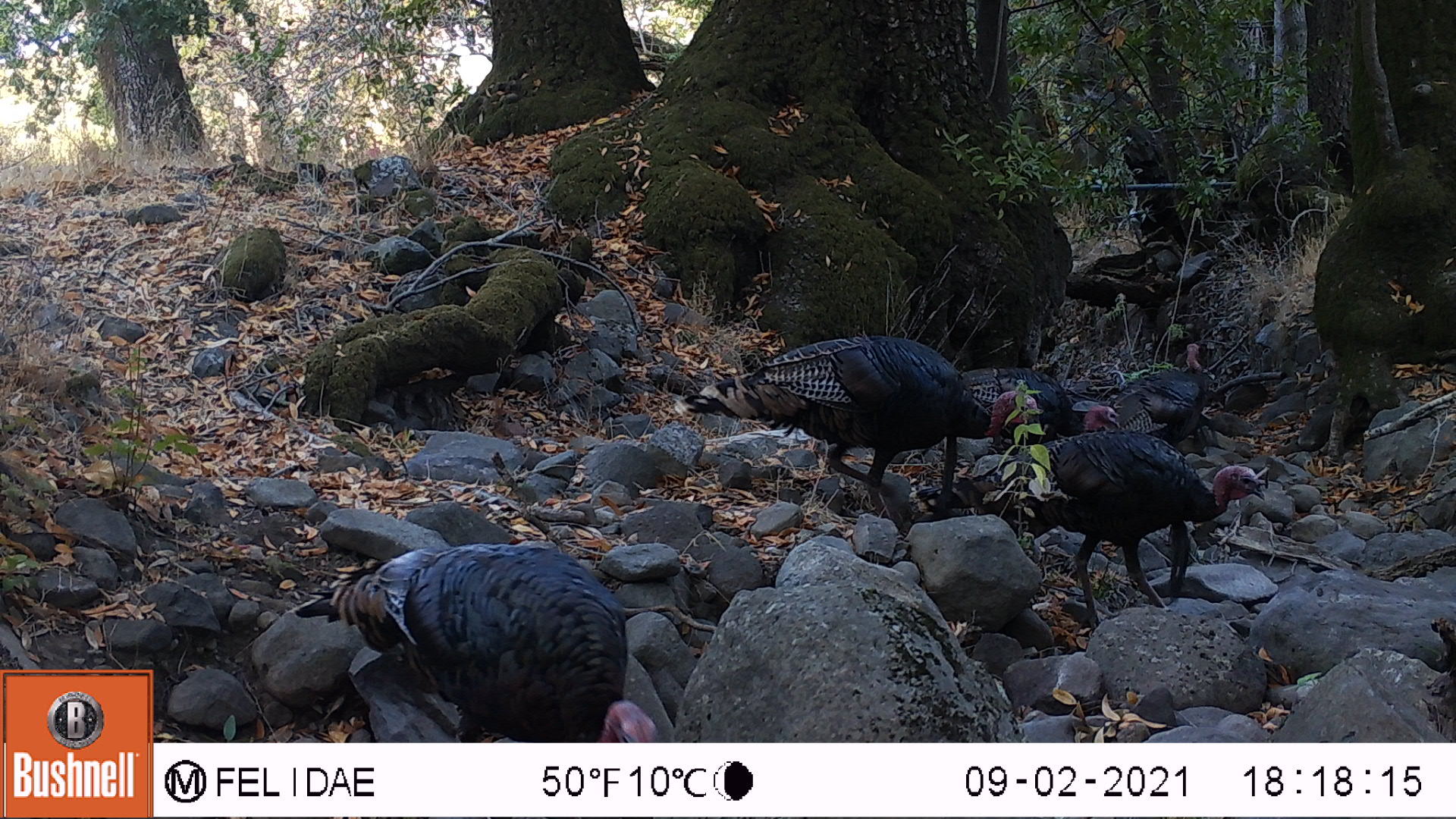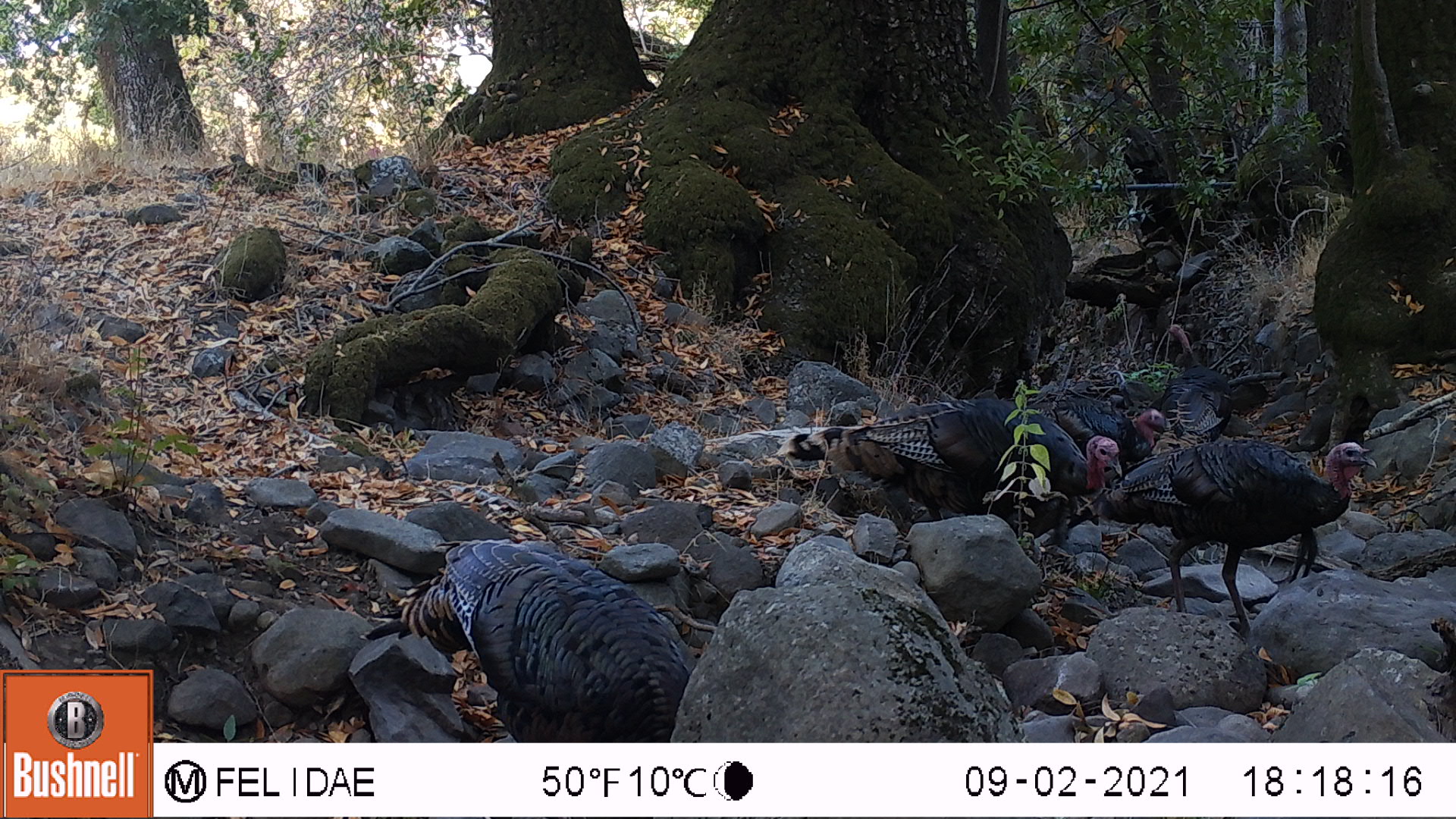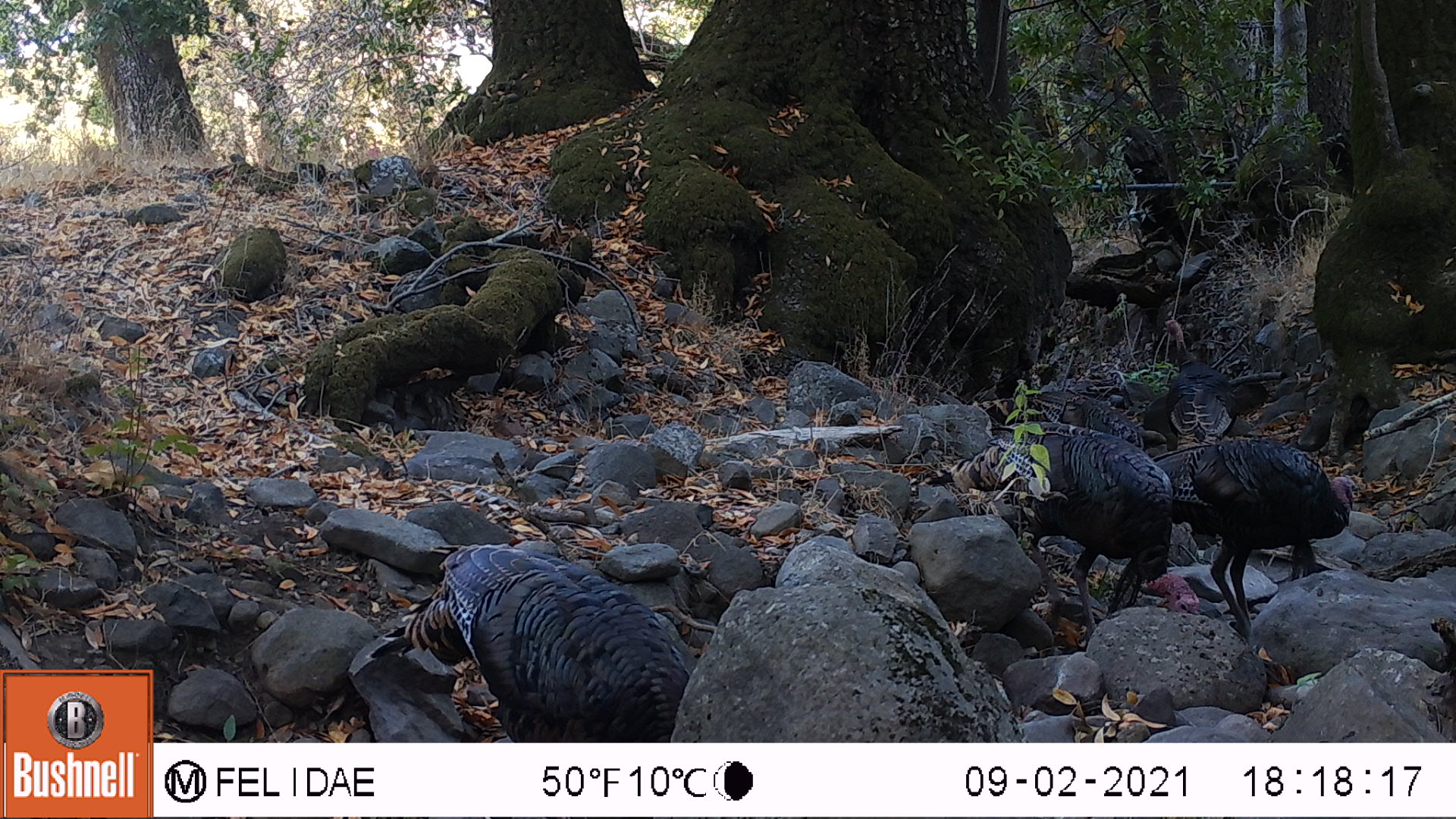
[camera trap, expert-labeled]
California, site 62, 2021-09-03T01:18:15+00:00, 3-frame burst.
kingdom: Animalia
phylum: Chordata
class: Aves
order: Galliformes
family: Phasianidae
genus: Meleagris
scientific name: Meleagris gallopavo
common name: turkey